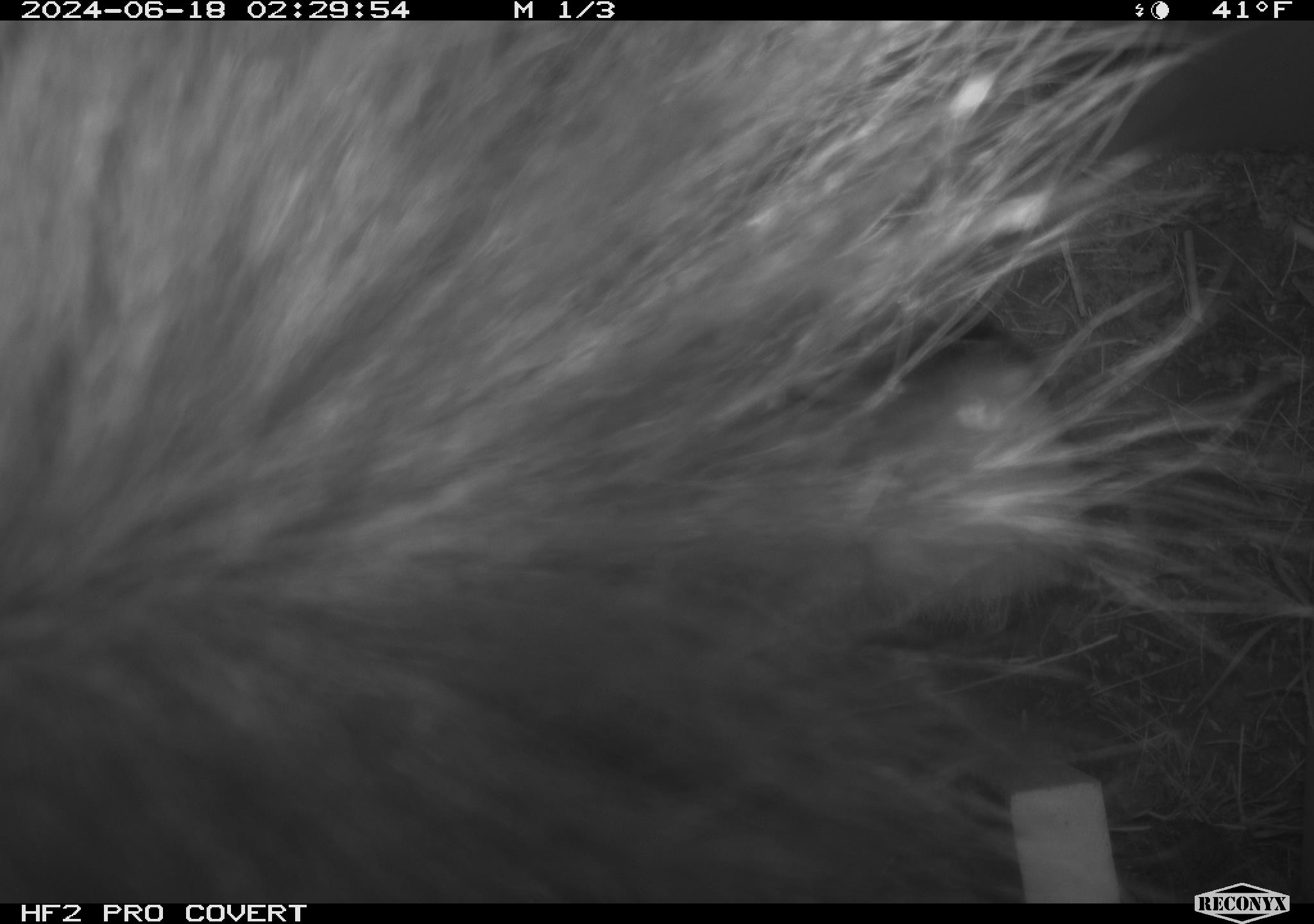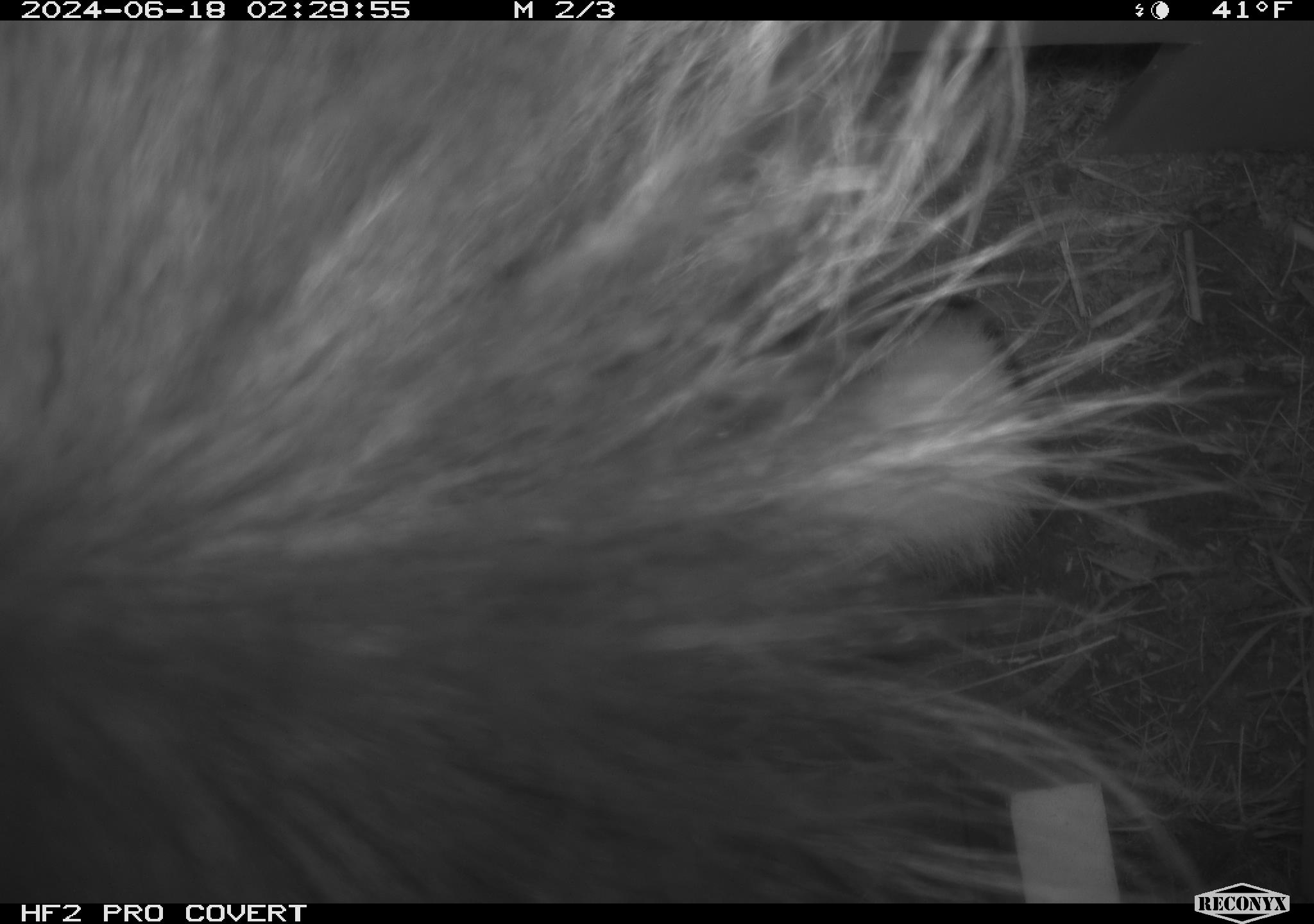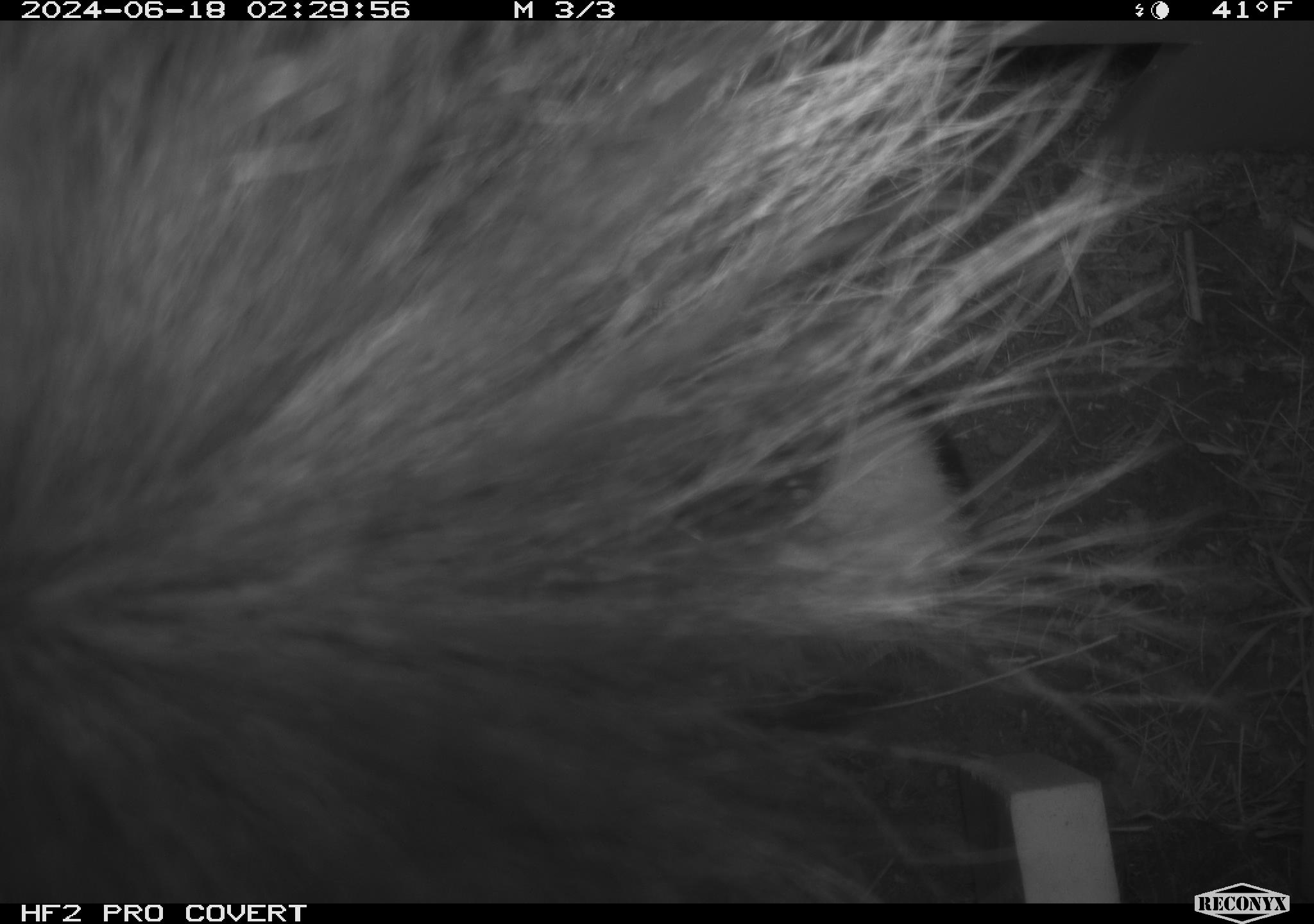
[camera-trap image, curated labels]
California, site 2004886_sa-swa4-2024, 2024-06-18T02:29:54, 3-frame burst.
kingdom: Animalia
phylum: Chordata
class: Mammalia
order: Carnivora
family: Mephitidae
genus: Mephitis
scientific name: Mephitis mephitis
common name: striped skunk